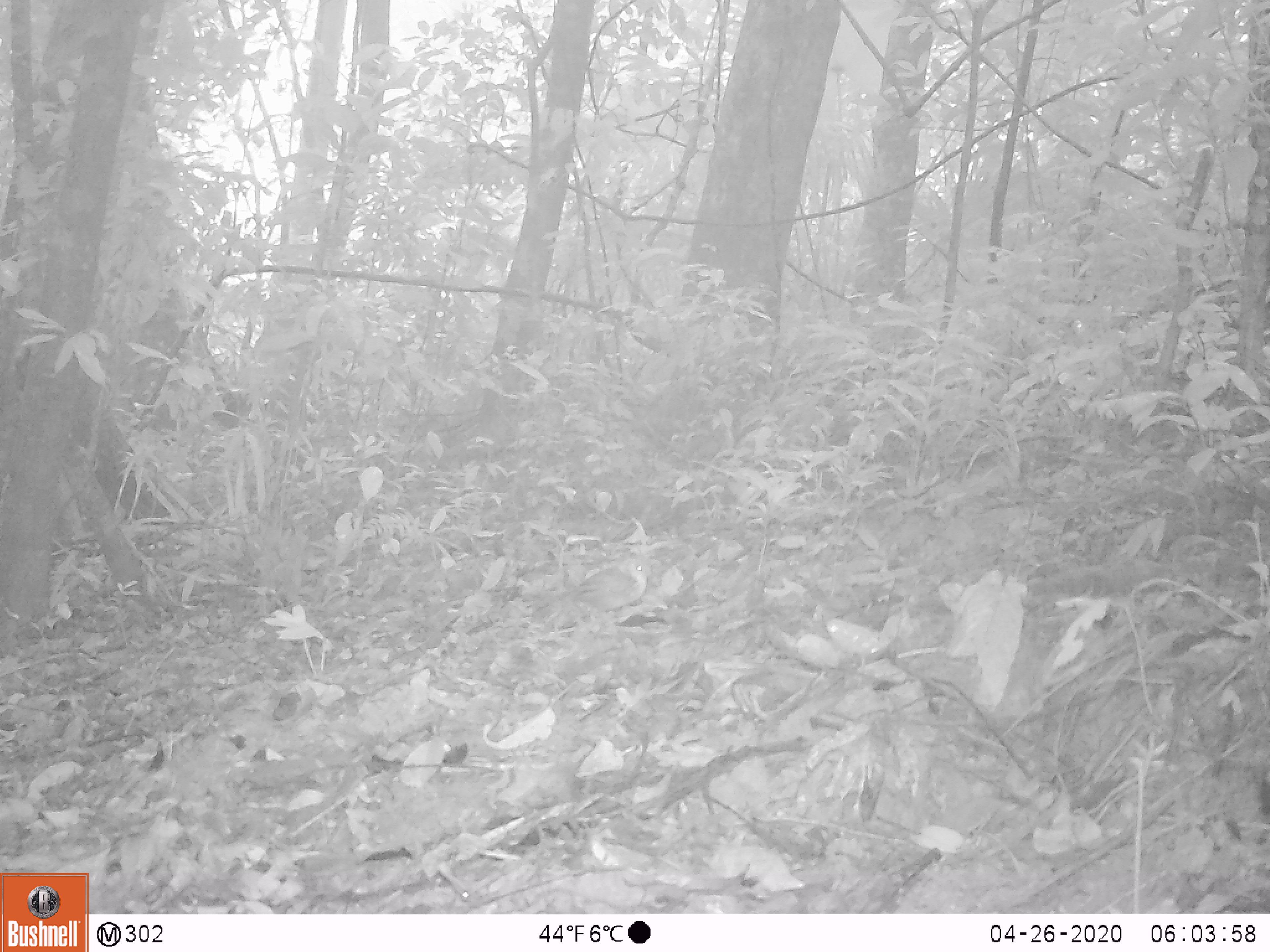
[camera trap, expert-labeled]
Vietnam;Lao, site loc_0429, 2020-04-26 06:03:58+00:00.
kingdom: Animalia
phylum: Chordata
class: Aves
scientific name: Aves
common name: bird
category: unidentified bird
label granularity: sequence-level